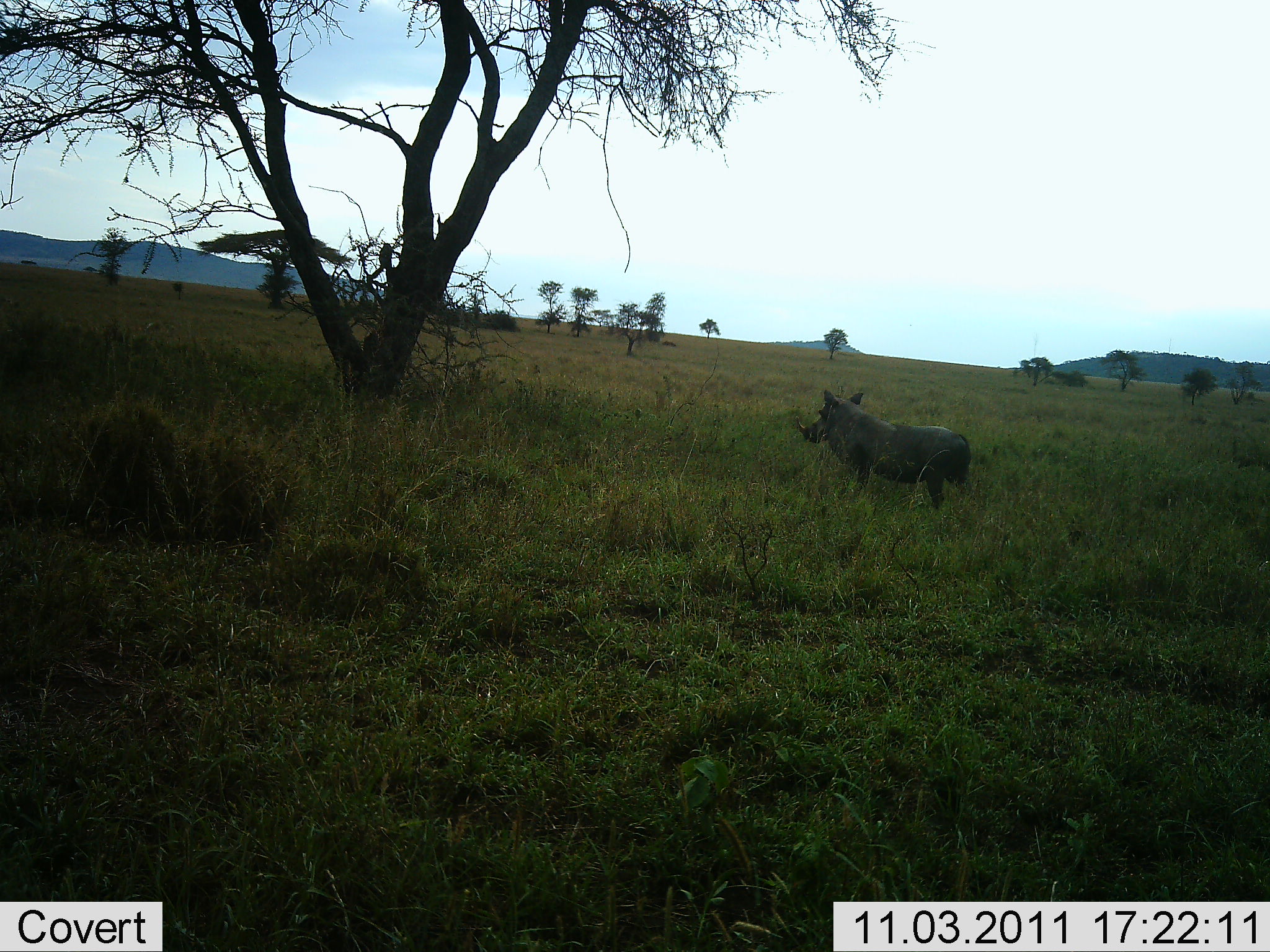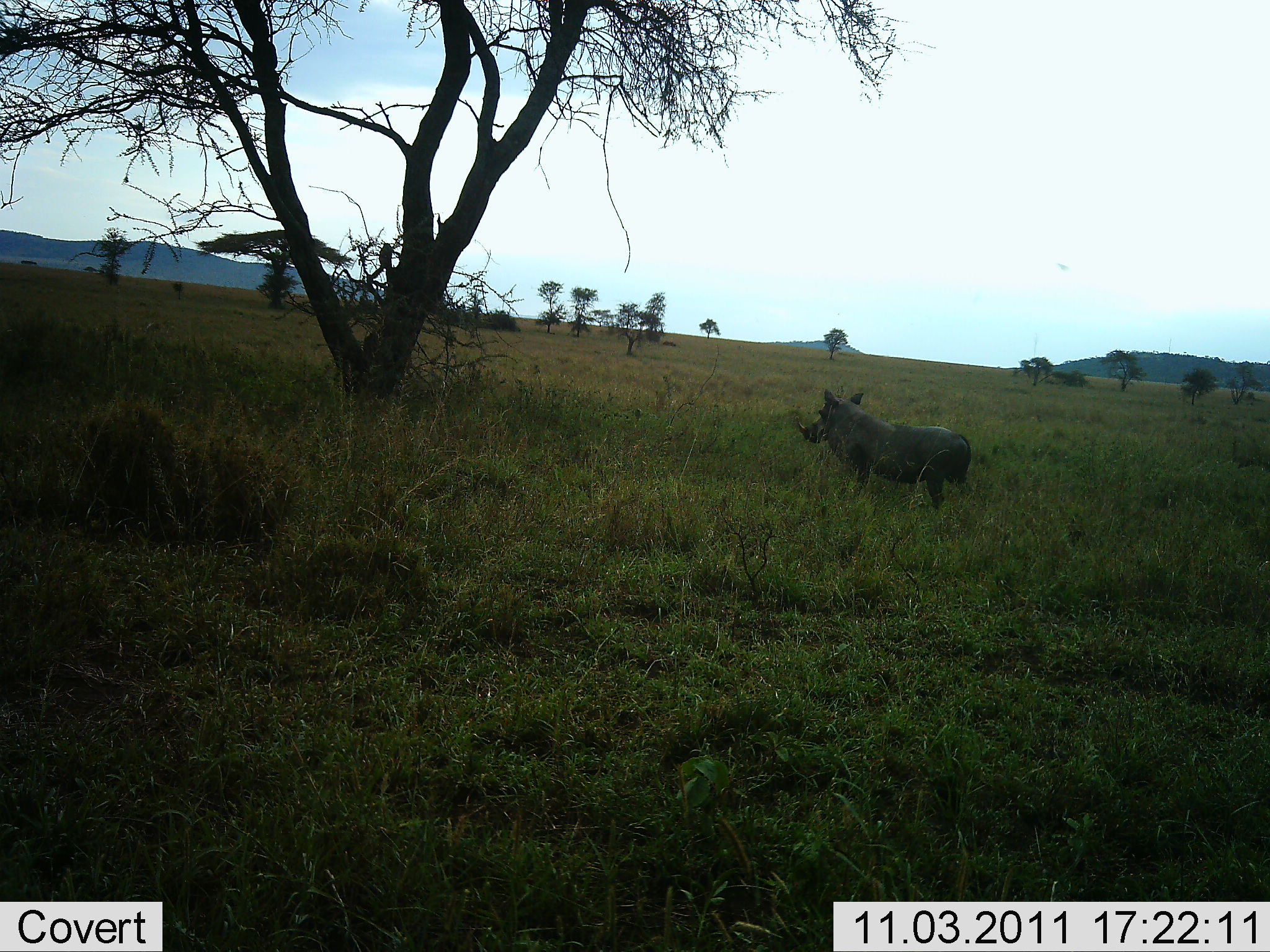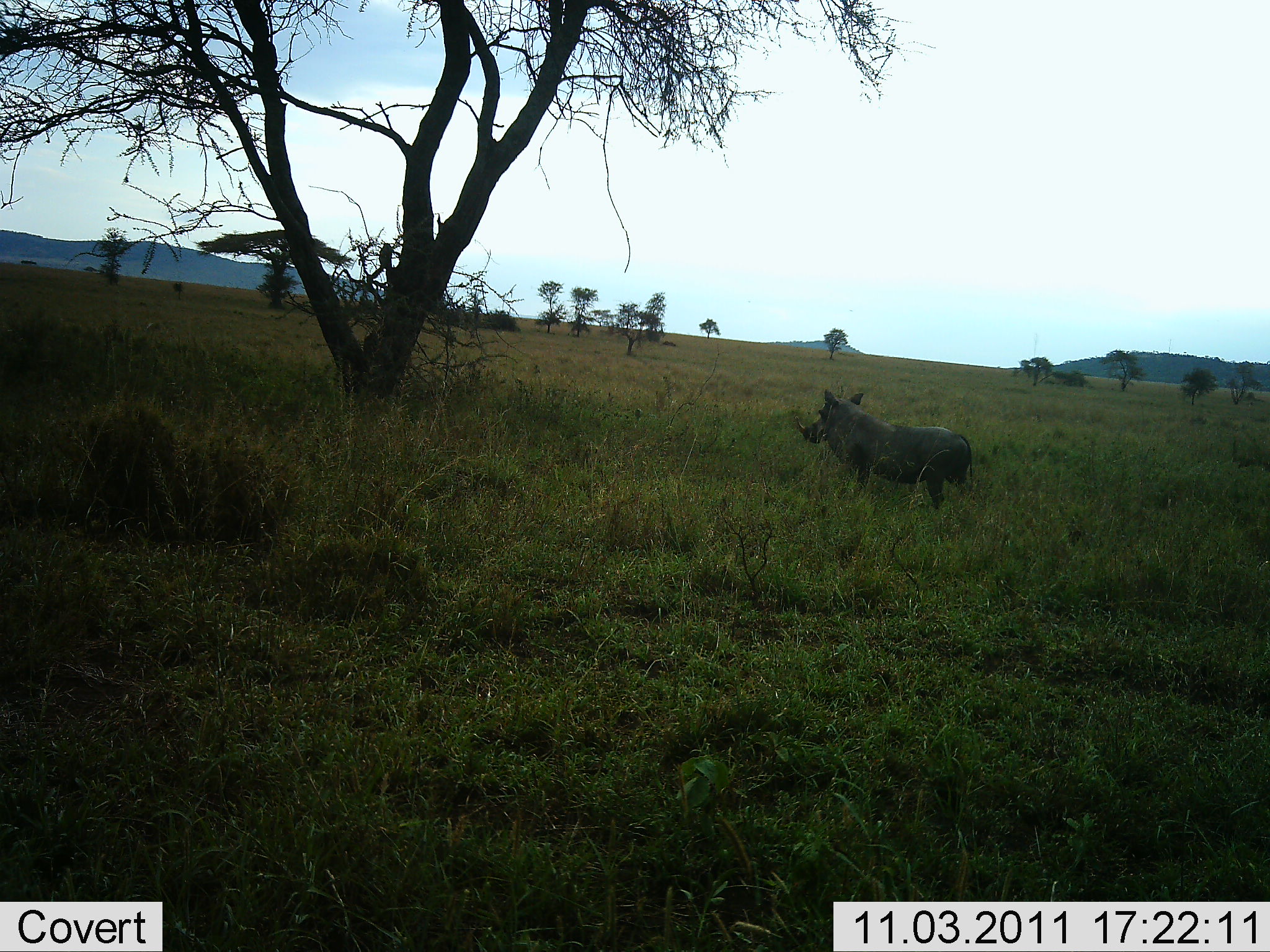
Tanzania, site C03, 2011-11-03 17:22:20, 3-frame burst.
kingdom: Animalia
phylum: Chordata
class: Mammalia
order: Artiodactyla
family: Suidae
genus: Phacochoerus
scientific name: Phacochoerus africanus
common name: warthog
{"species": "warthog (Phacochoerus africanus)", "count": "1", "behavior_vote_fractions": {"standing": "92%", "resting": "0%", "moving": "8%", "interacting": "0%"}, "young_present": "0%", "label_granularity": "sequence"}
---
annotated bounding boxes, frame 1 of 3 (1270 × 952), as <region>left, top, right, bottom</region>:
animal: <region>795, 389, 972, 509</region>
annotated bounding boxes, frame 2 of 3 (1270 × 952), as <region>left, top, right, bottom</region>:
animal: <region>795, 387, 972, 512</region>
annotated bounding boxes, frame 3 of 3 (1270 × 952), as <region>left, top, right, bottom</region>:
animal: <region>793, 389, 972, 507</region>